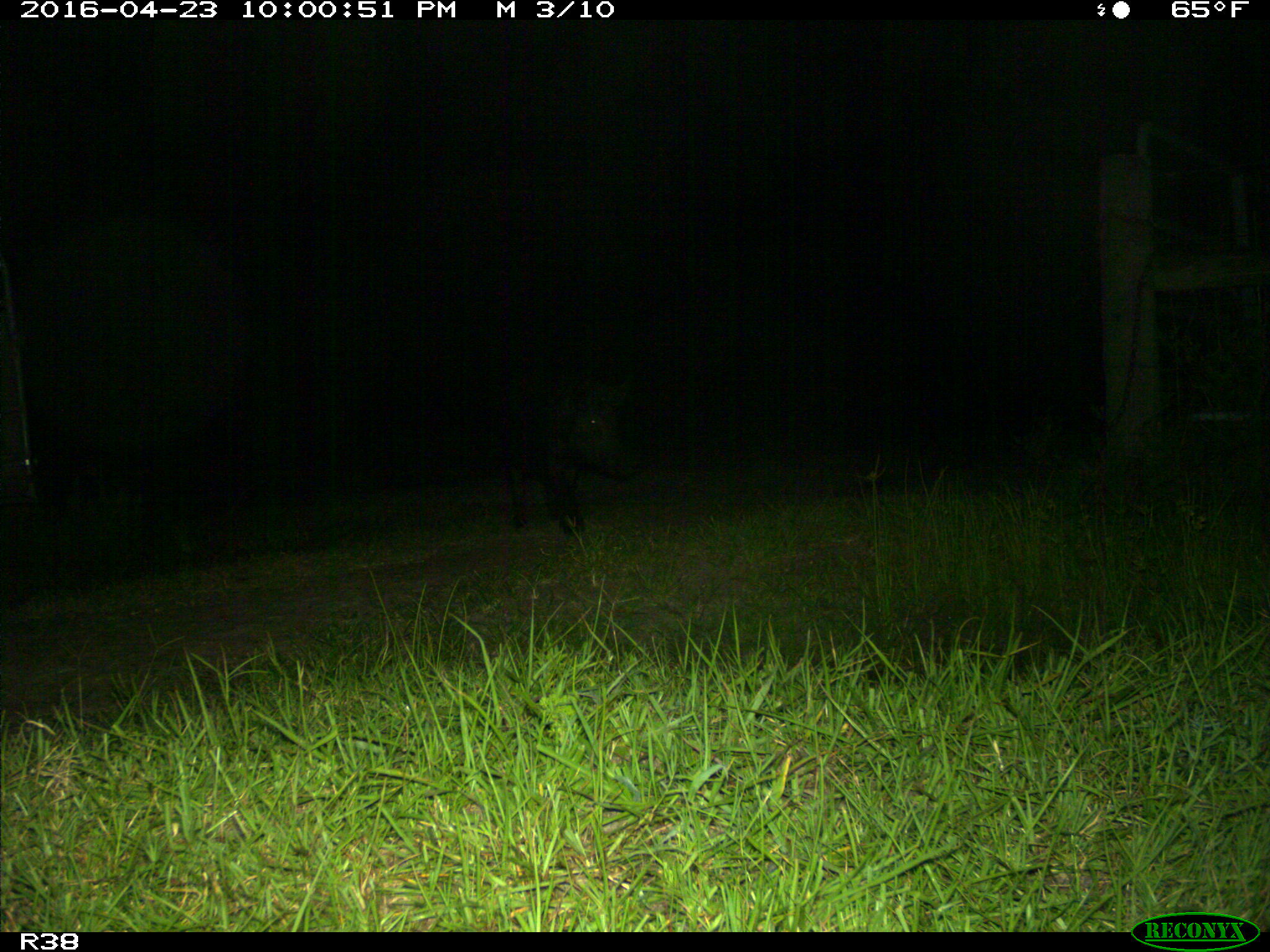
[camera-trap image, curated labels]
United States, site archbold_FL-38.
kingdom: Animalia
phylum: Chordata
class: Mammalia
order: Artiodactyla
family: Suidae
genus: Sus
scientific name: Sus scrofa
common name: wild boar